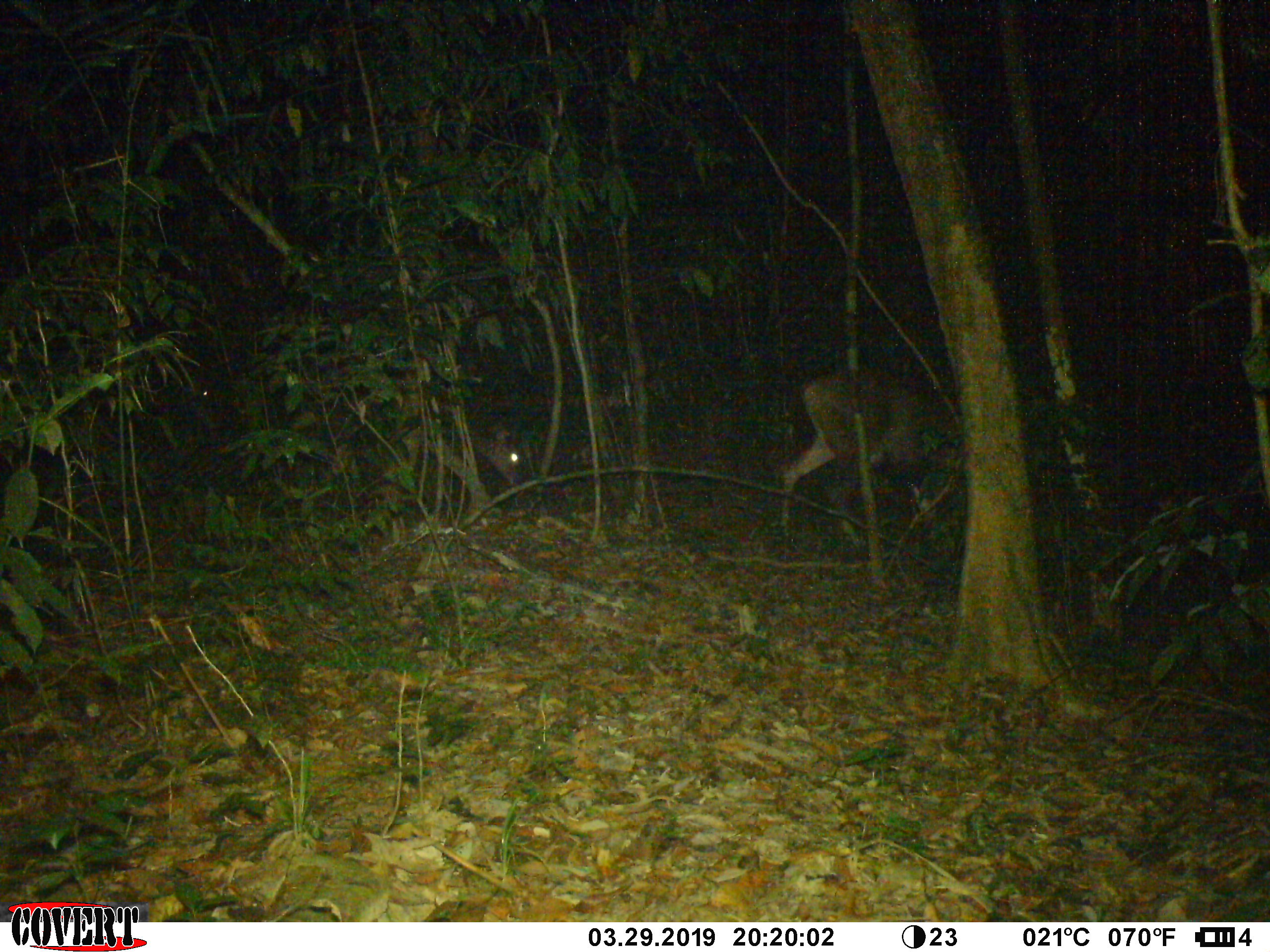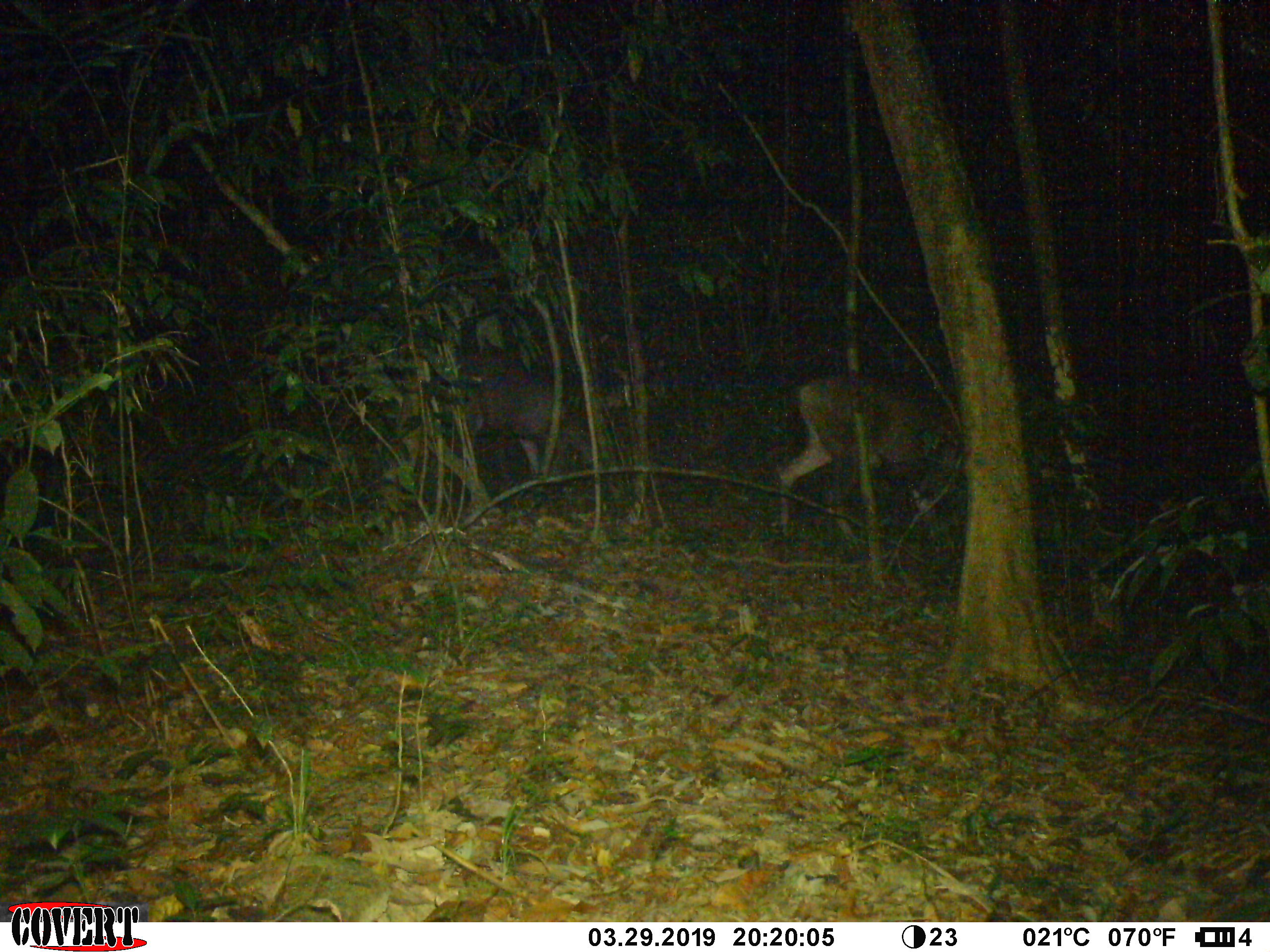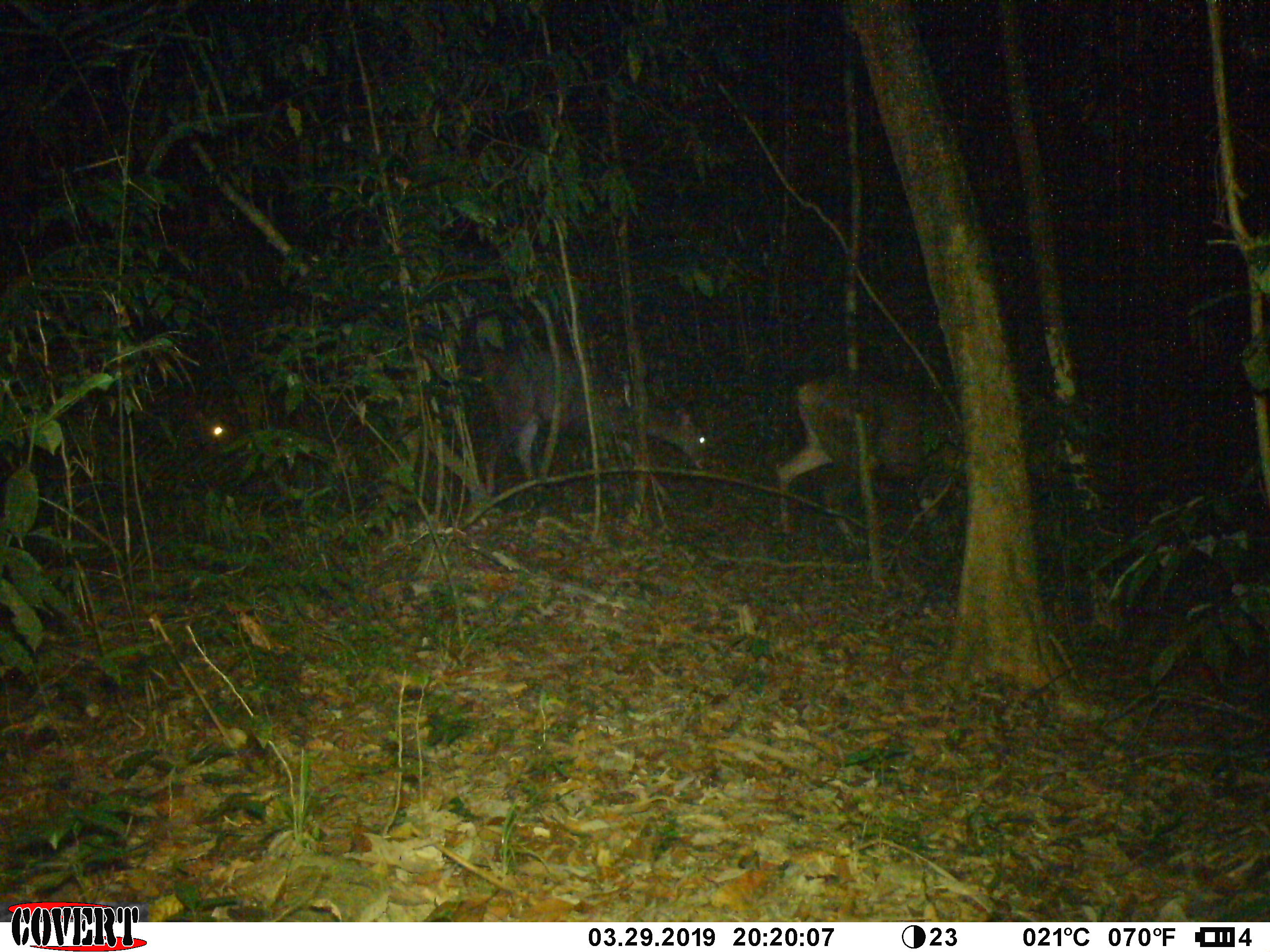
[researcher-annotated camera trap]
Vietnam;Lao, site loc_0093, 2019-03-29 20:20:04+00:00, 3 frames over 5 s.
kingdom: Animalia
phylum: Chordata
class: Mammalia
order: Artiodactyla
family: Cervidae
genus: Rusa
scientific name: Rusa unicolor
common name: sambar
Sambar (Rusa unicolor). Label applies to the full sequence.